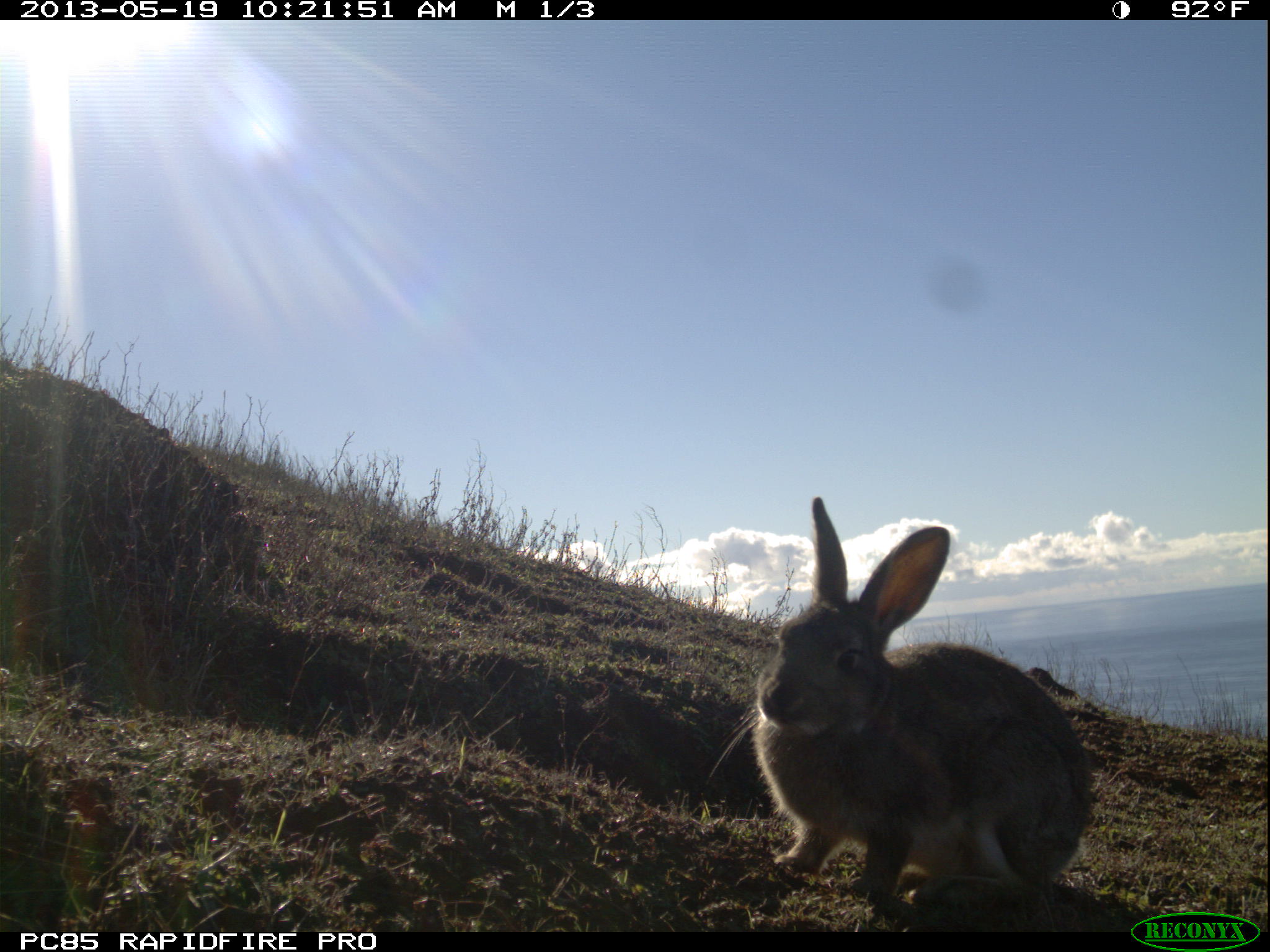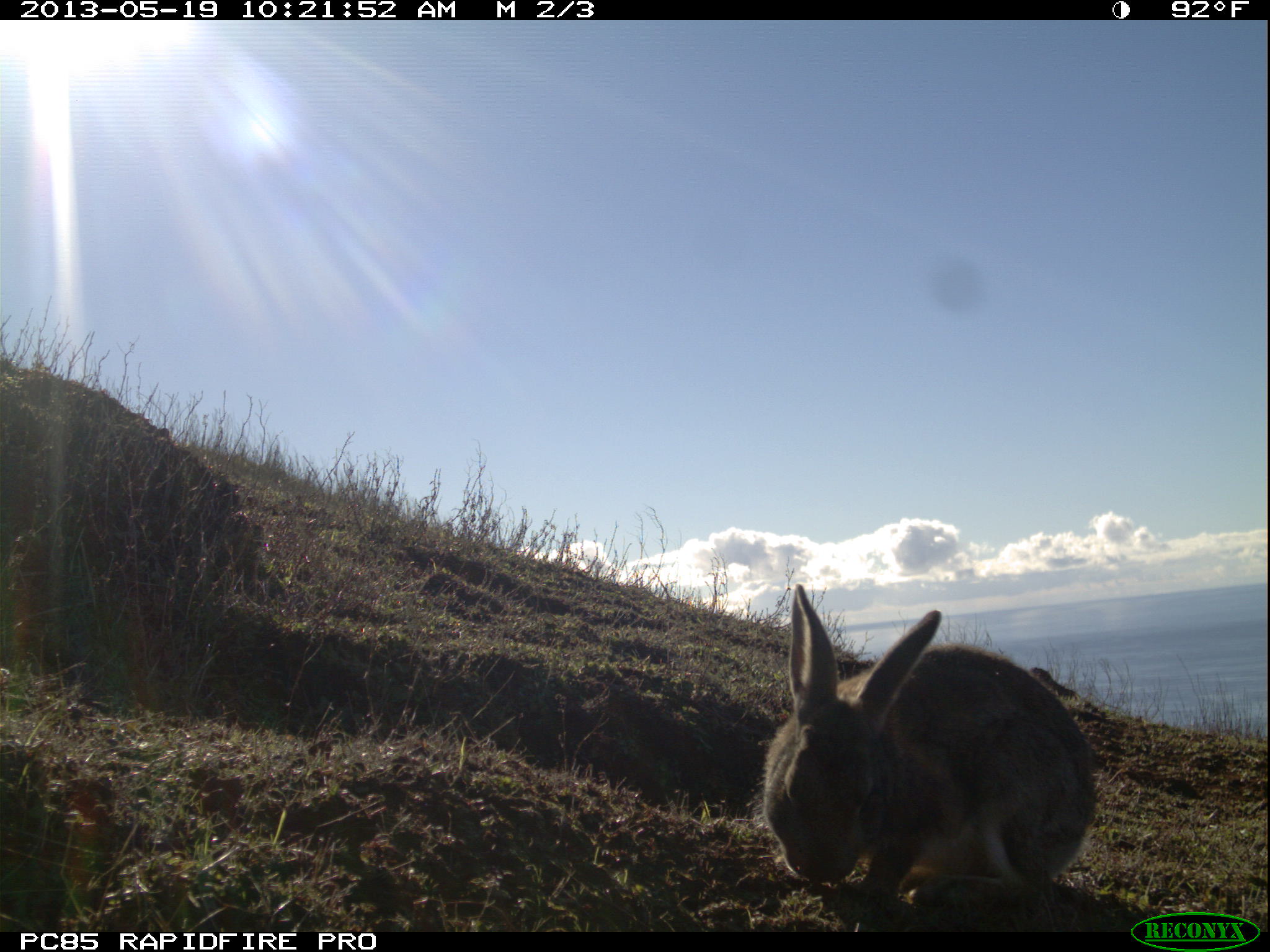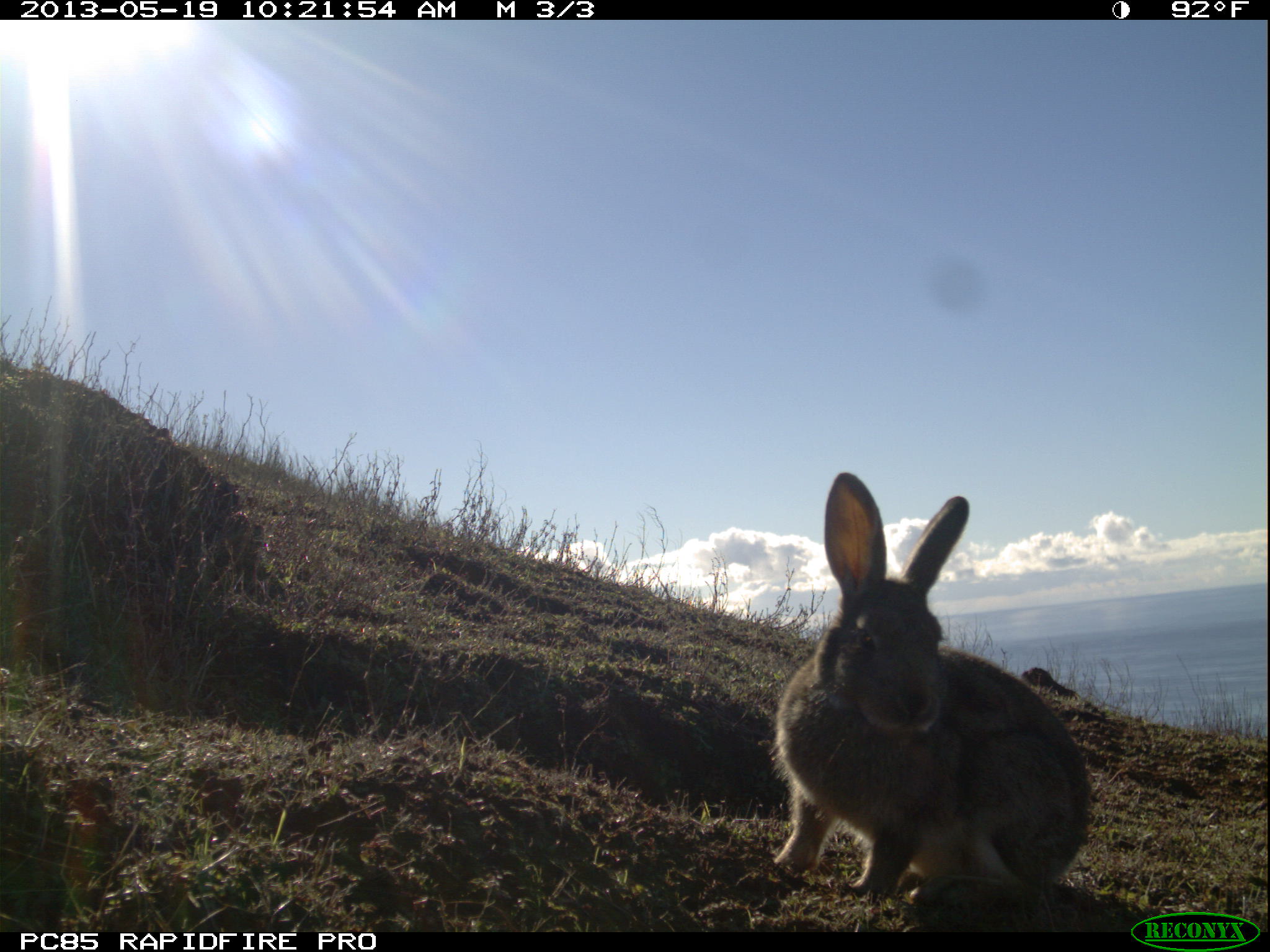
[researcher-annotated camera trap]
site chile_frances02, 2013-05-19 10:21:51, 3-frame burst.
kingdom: Animalia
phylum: Chordata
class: Mammalia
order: Lagomorpha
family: Leporidae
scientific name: Leporidae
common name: rabbits and hares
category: rabbit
Rabbit (rabbits and hares) (Leporidae).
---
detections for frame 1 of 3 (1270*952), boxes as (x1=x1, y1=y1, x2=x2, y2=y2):
rabbit: (x1=749, y1=504, x2=1096, y2=912)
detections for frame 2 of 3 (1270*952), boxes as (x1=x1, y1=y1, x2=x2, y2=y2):
rabbit: (x1=755, y1=586, x2=1097, y2=916)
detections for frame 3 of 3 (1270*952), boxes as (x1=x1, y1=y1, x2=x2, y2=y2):
rabbit: (x1=768, y1=475, x2=1092, y2=918)